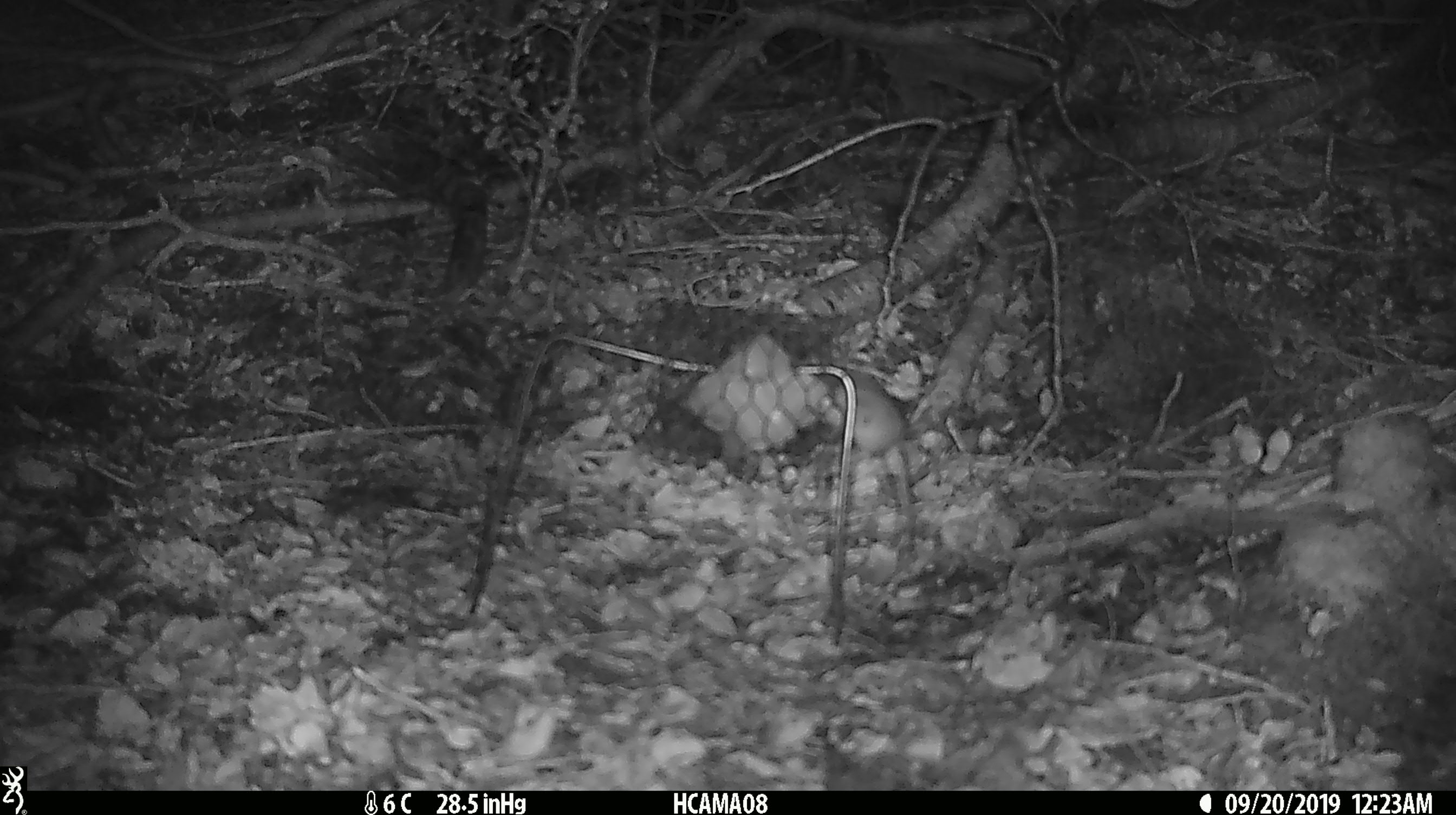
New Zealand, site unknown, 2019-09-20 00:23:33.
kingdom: Animalia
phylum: Chordata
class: Mammalia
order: Rodentia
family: Muridae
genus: Mus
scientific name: Mus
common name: mouse